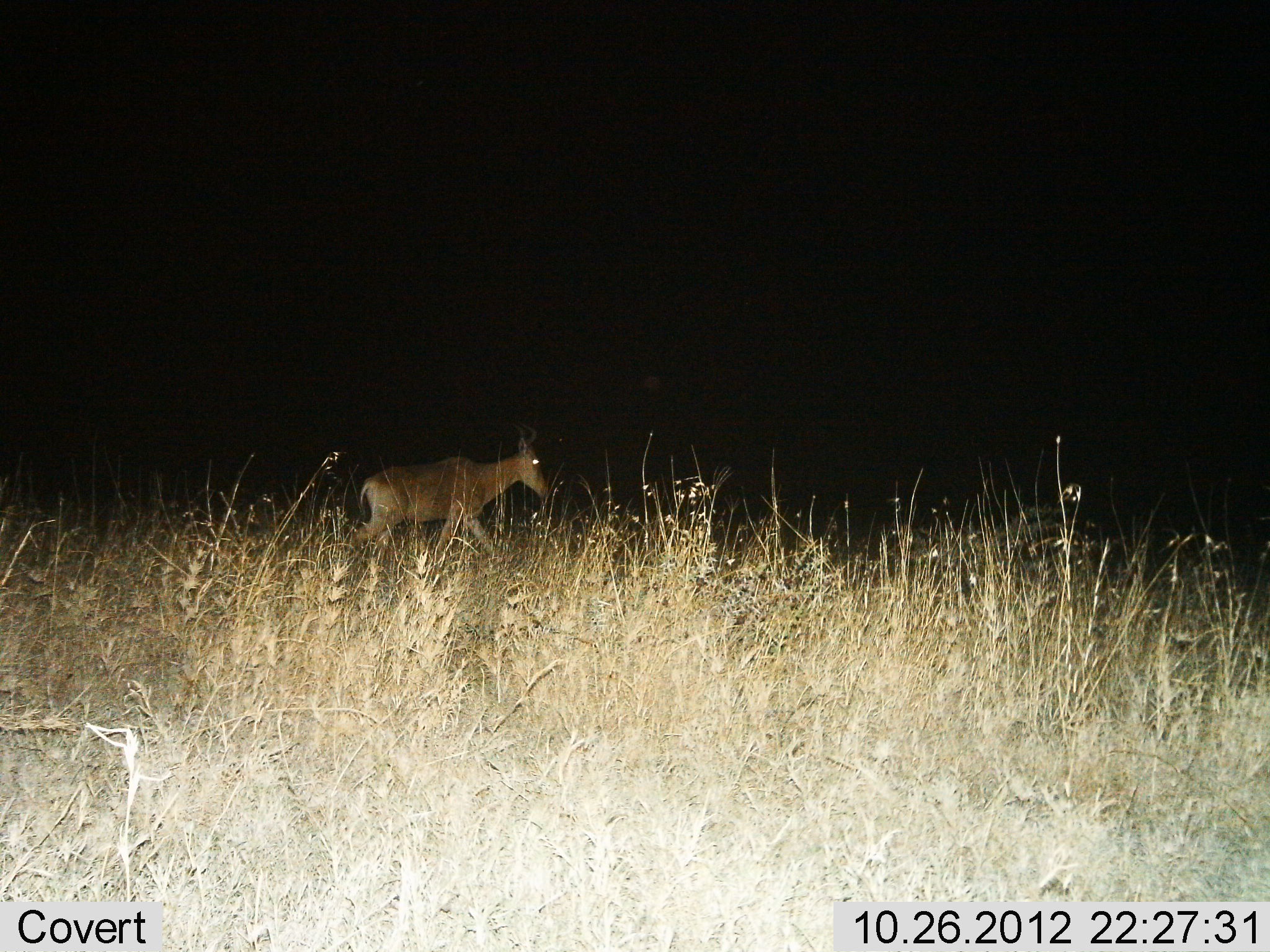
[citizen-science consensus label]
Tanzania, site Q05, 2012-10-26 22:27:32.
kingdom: Animalia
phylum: Chordata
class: Mammalia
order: Artiodactyla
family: Bovidae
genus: Alcelaphus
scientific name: Alcelaphus buselaphus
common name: hartebeest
Hartebeest (Alcelaphus buselaphus), count 1. Behavior (volunteer vote fractions): standing 0%, resting 0%, moving 90%, interacting 10%. Young present (vote fraction): 0%. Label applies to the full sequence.